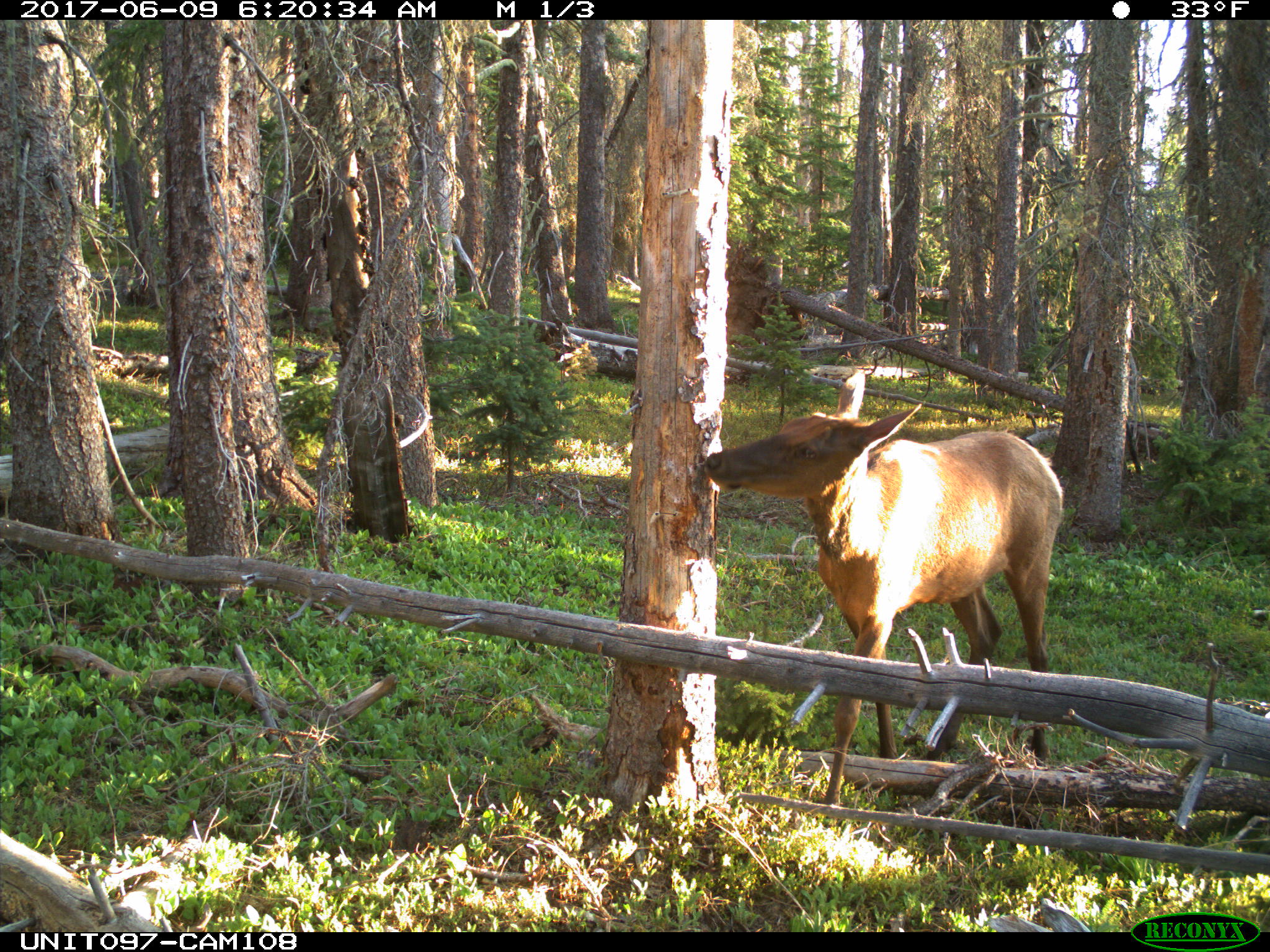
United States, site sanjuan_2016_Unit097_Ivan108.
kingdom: Animalia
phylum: Chordata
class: Mammalia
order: Artiodactyla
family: Cervidae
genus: Cervus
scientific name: Cervus elaphus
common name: red deer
Cervus elaphus (red deer).